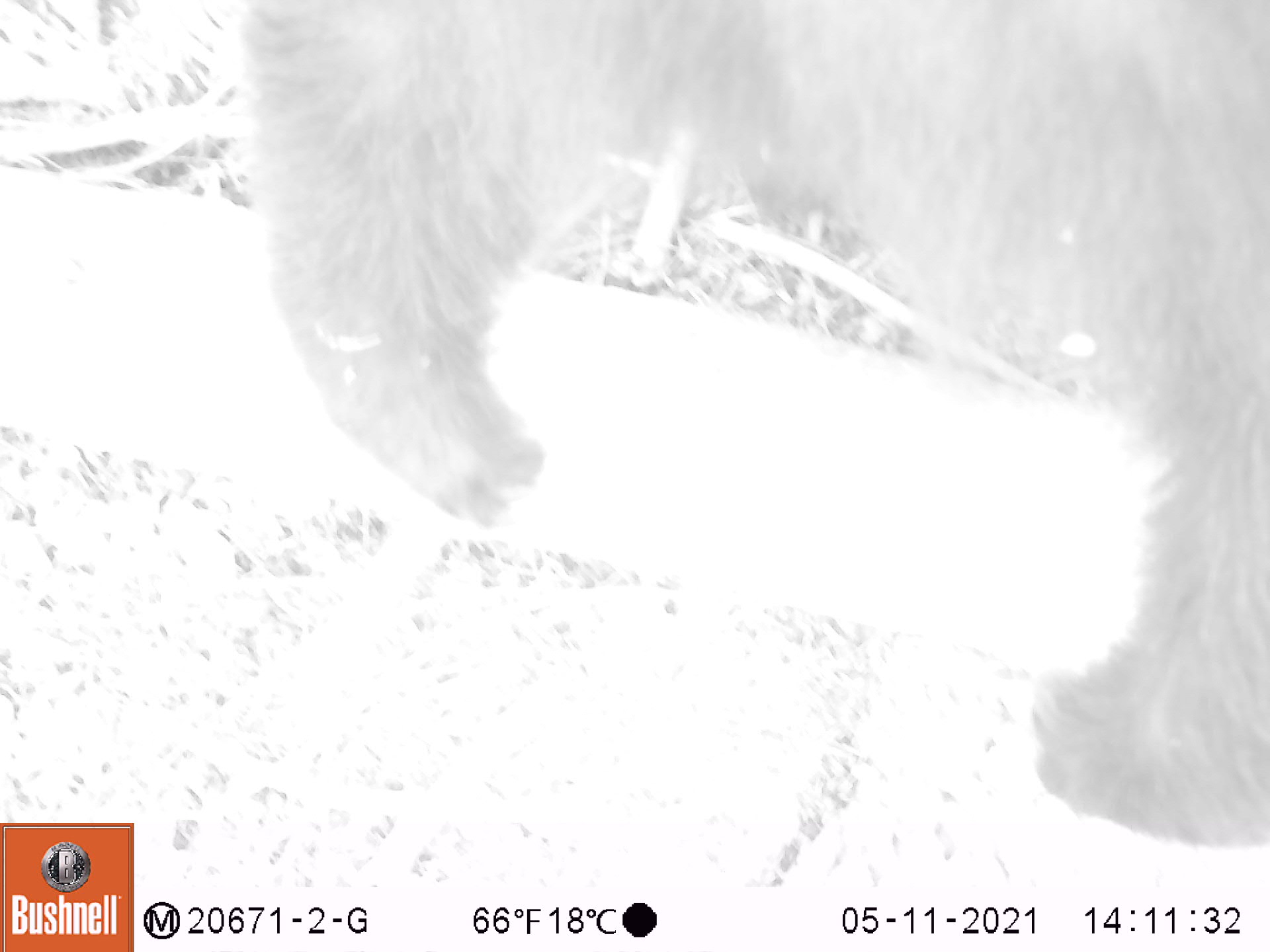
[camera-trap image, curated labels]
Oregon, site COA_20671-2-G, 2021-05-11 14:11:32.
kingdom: Animalia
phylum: Chordata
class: Mammalia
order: Carnivora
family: Ursidae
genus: Ursus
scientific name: Ursus americanus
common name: american black bear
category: black bear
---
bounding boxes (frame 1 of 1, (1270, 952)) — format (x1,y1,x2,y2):
black bear: (224,0,1267,873)